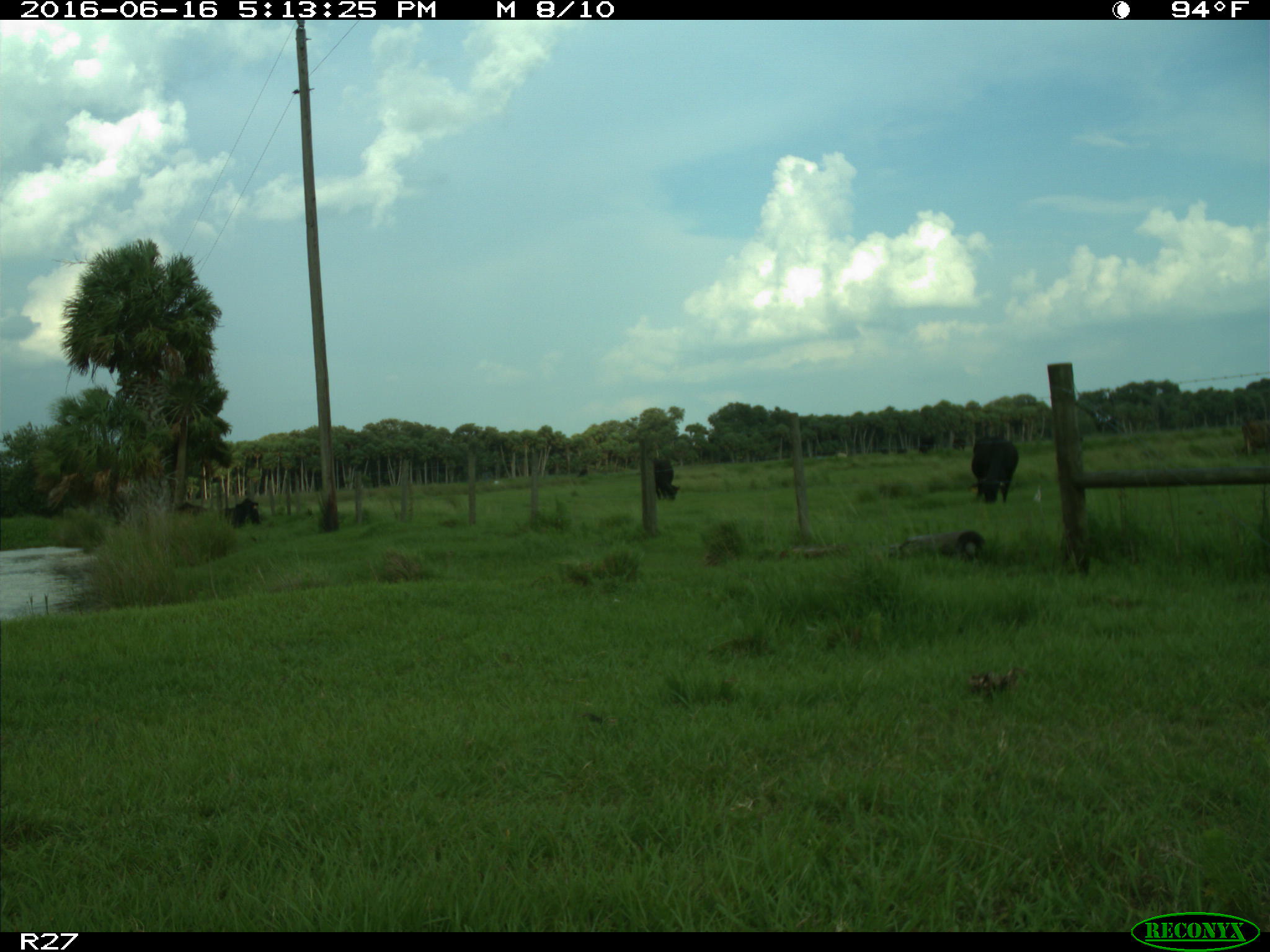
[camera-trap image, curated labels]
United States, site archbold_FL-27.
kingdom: Animalia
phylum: Chordata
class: Mammalia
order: Artiodactyla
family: Bovidae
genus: Bos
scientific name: Bos taurus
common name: domestic cow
Bos taurus (domestic cow).